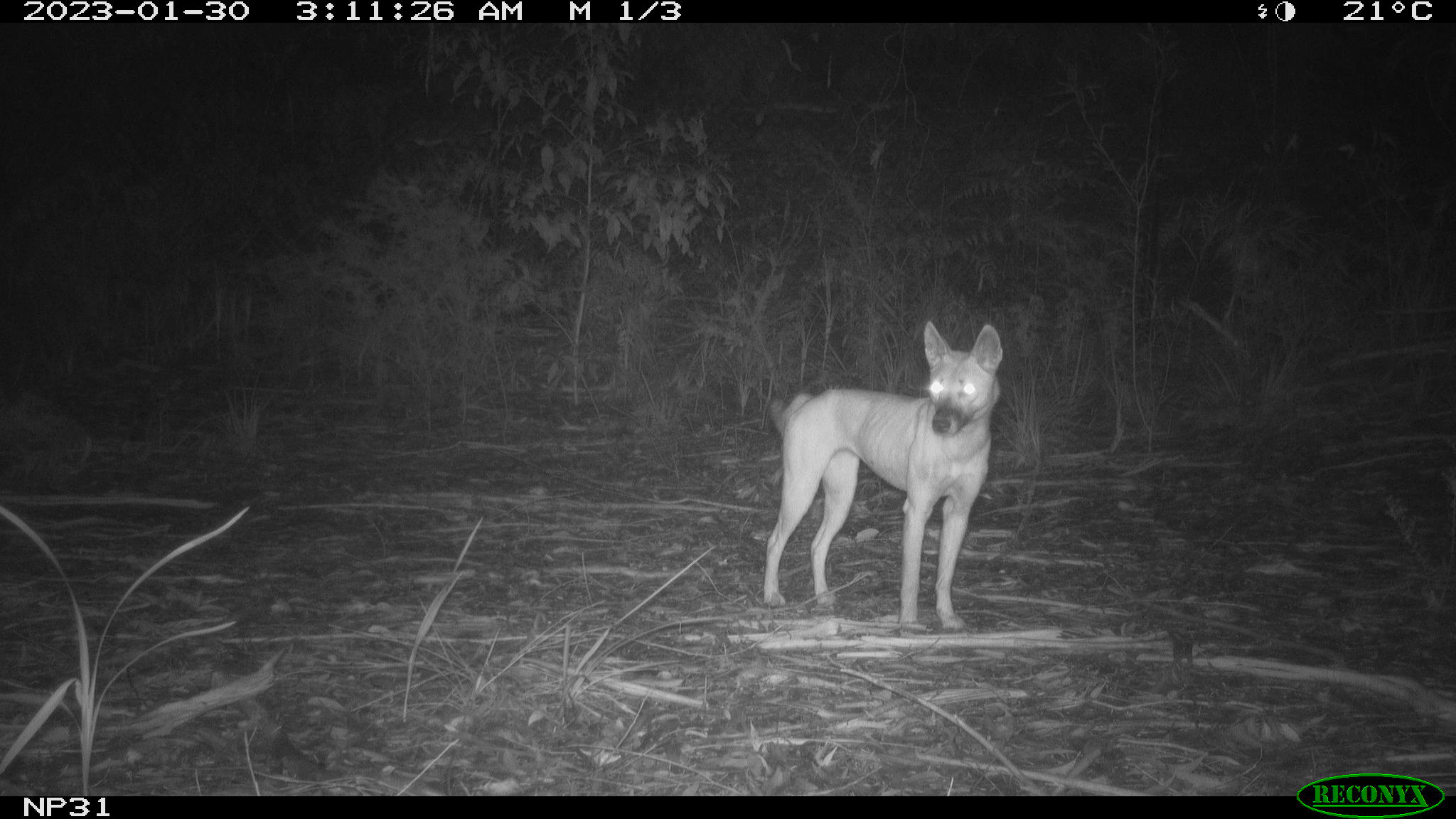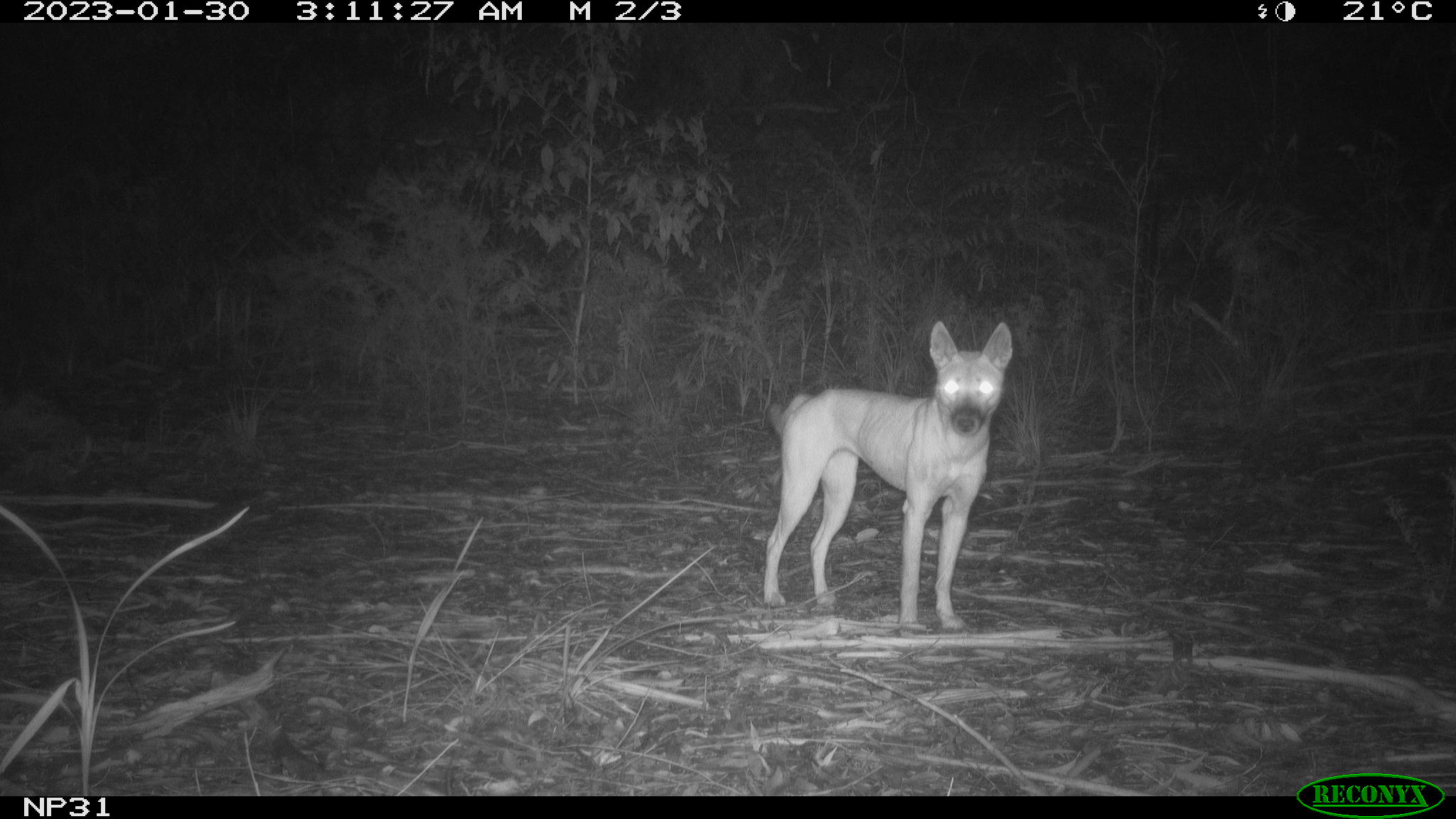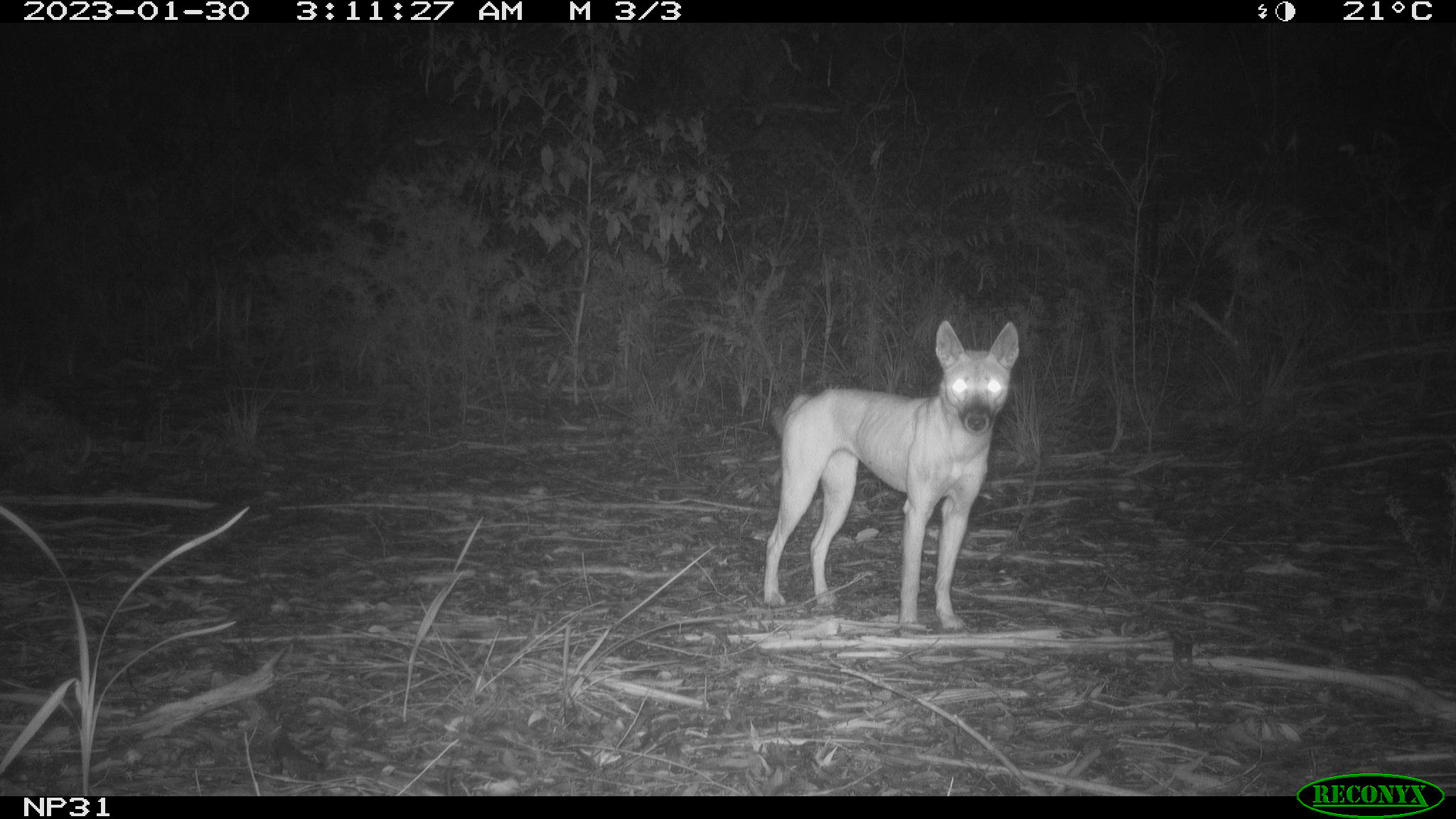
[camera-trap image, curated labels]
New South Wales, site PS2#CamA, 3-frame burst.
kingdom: Animalia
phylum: Chordata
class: Mammalia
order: Carnivora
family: Canidae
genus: Canis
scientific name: Canis familiaris dingo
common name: dingo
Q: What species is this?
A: Dingo (Canis familiaris dingo).